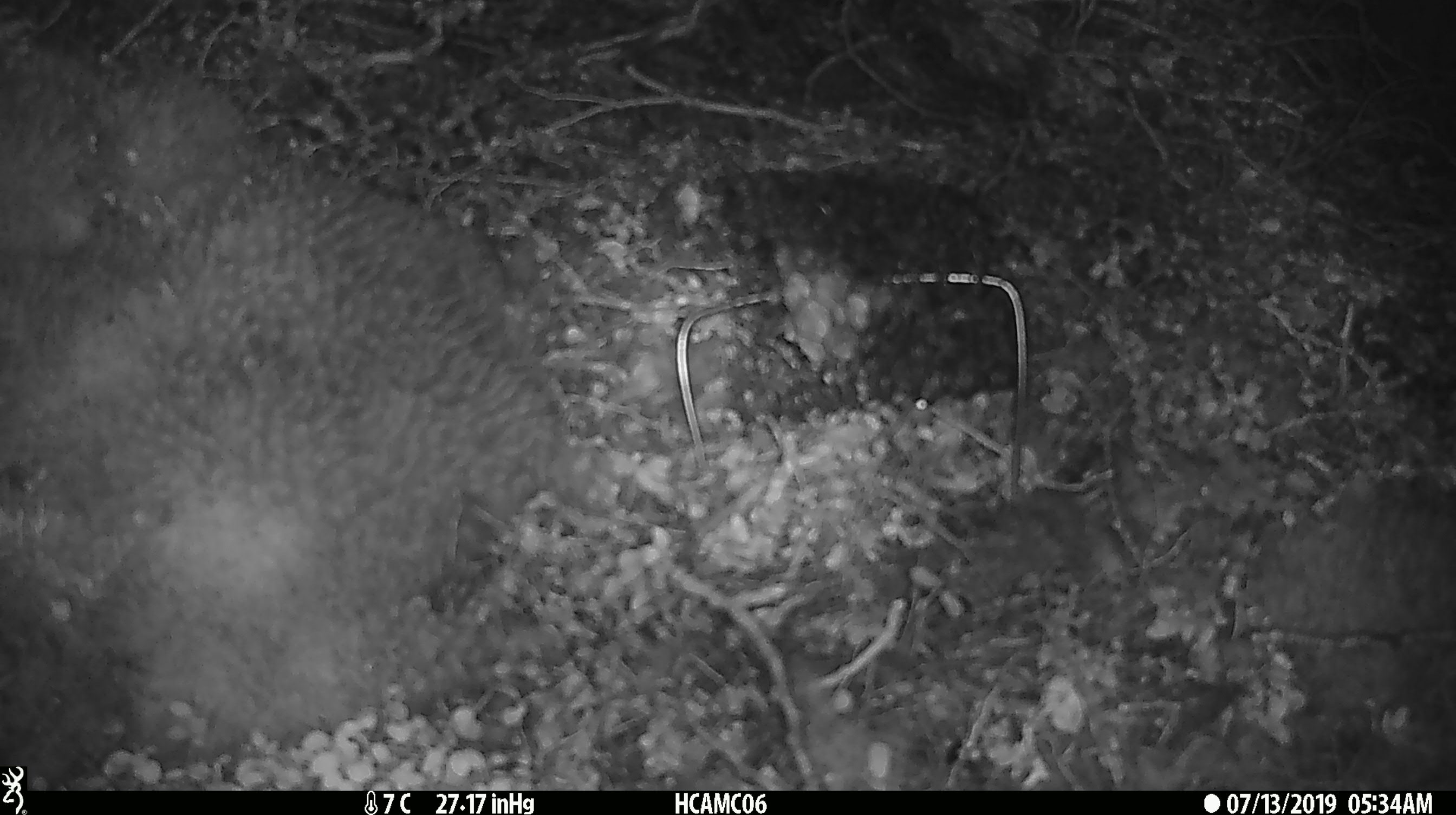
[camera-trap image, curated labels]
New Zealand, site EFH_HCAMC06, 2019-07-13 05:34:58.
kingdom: Animalia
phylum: Chordata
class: Mammalia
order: Rodentia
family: Muridae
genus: Mus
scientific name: Mus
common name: mouse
Mouse (Mus).